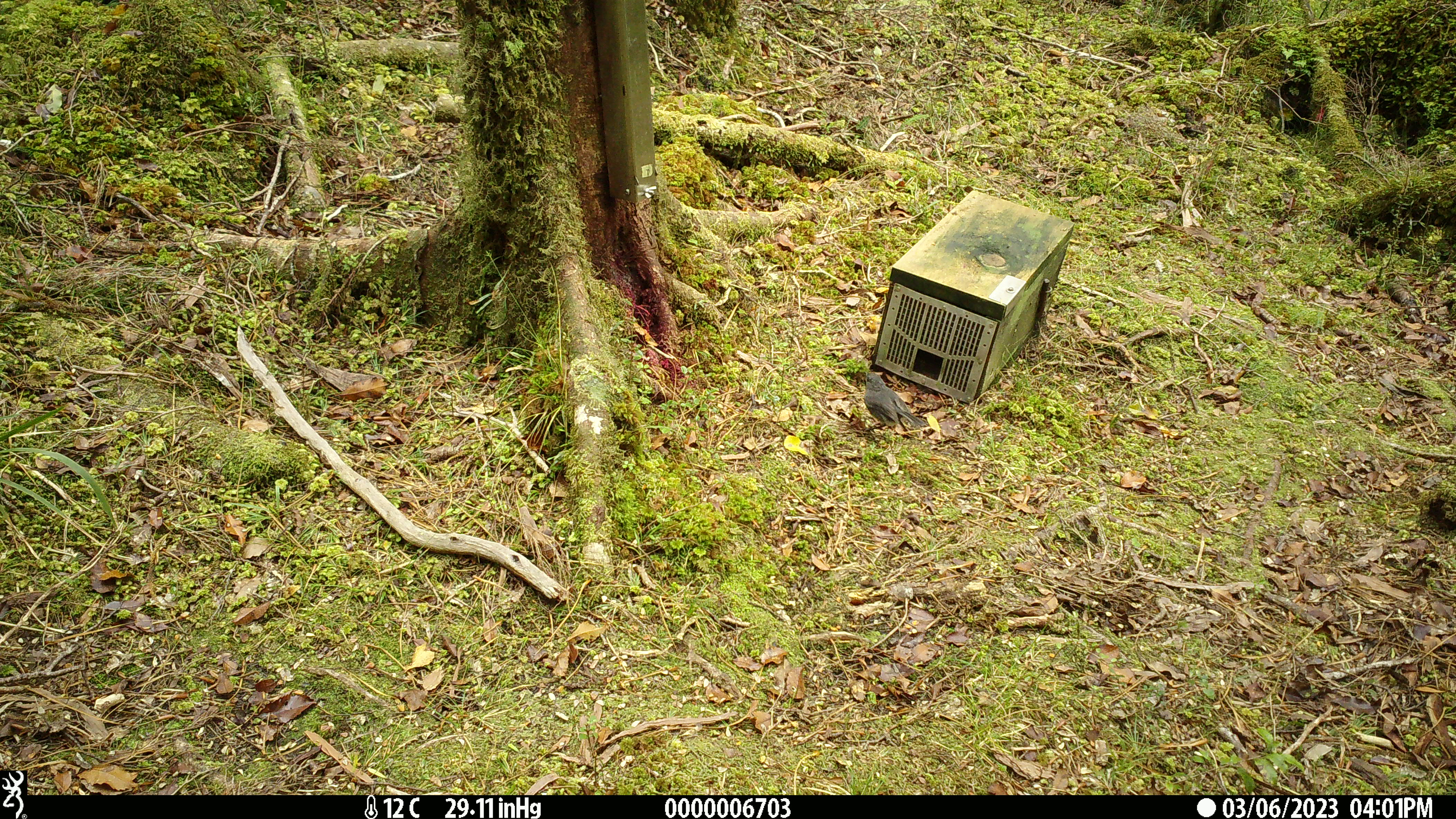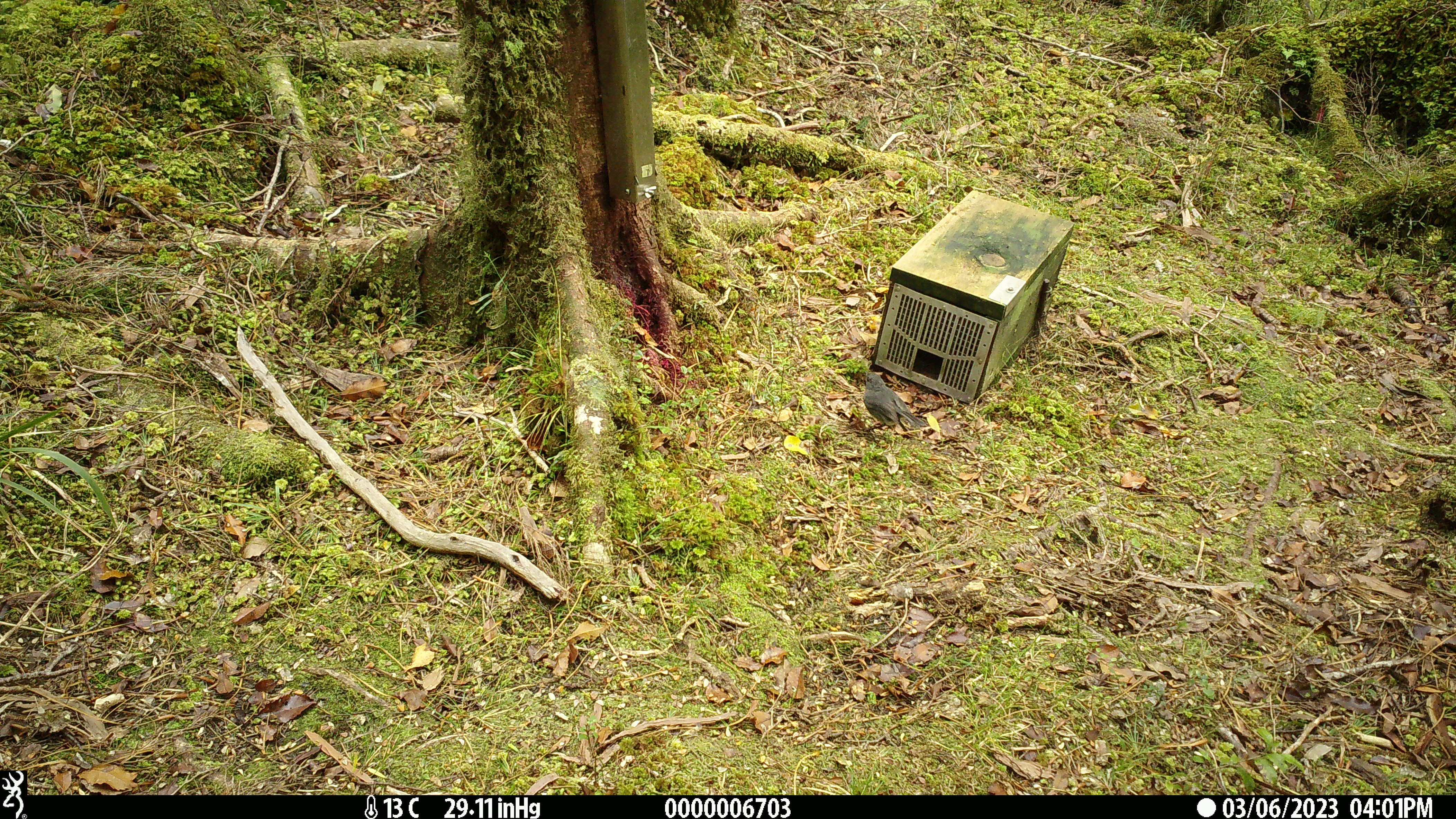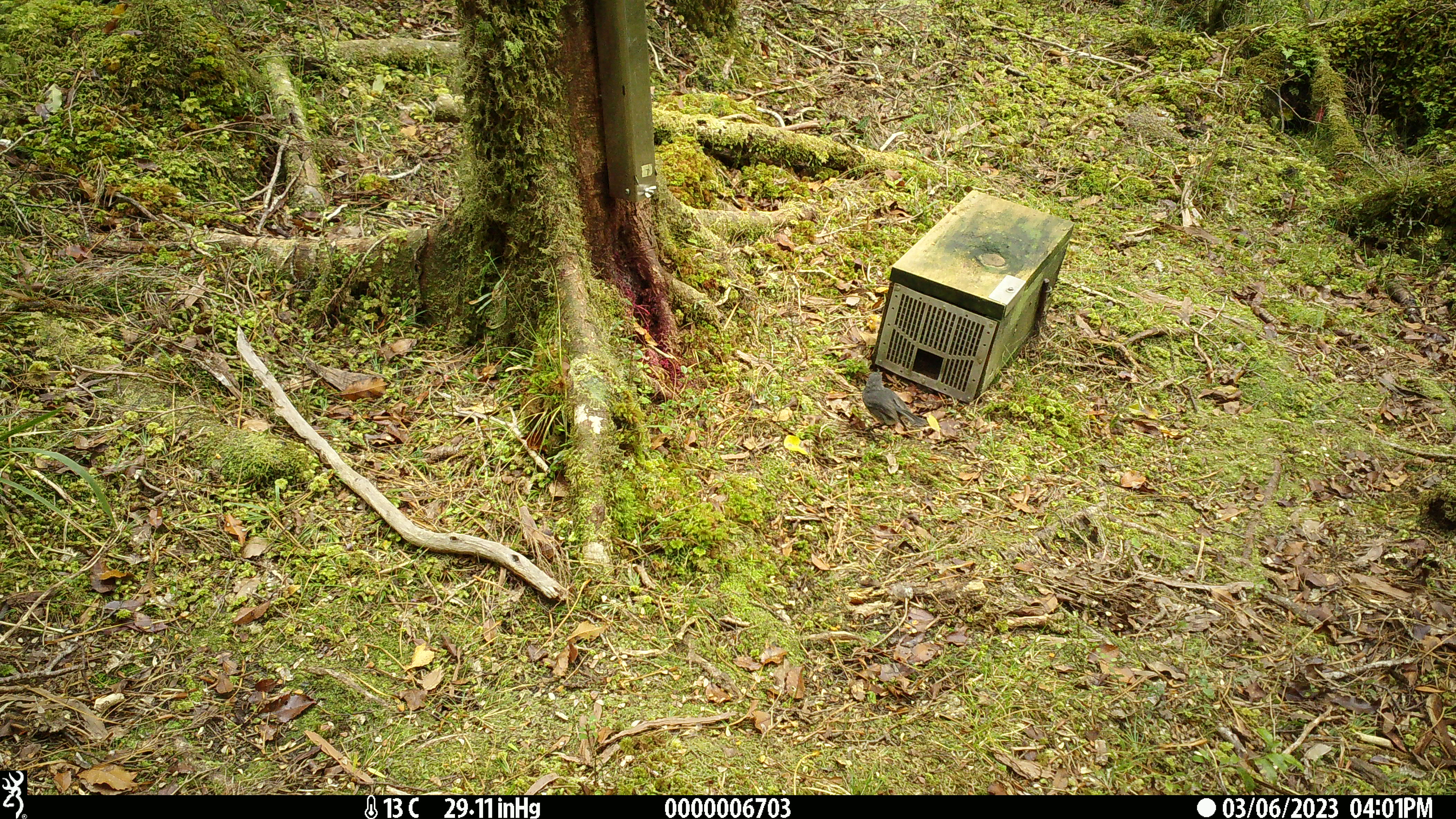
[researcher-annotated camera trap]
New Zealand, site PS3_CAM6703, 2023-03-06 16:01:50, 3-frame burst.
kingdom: Animalia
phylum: Chordata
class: Aves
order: Passeriformes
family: Petroicidae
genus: Petroica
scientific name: Petroica australis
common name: new zealand robin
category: robin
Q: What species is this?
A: Robin (new zealand robin) (Petroica australis).